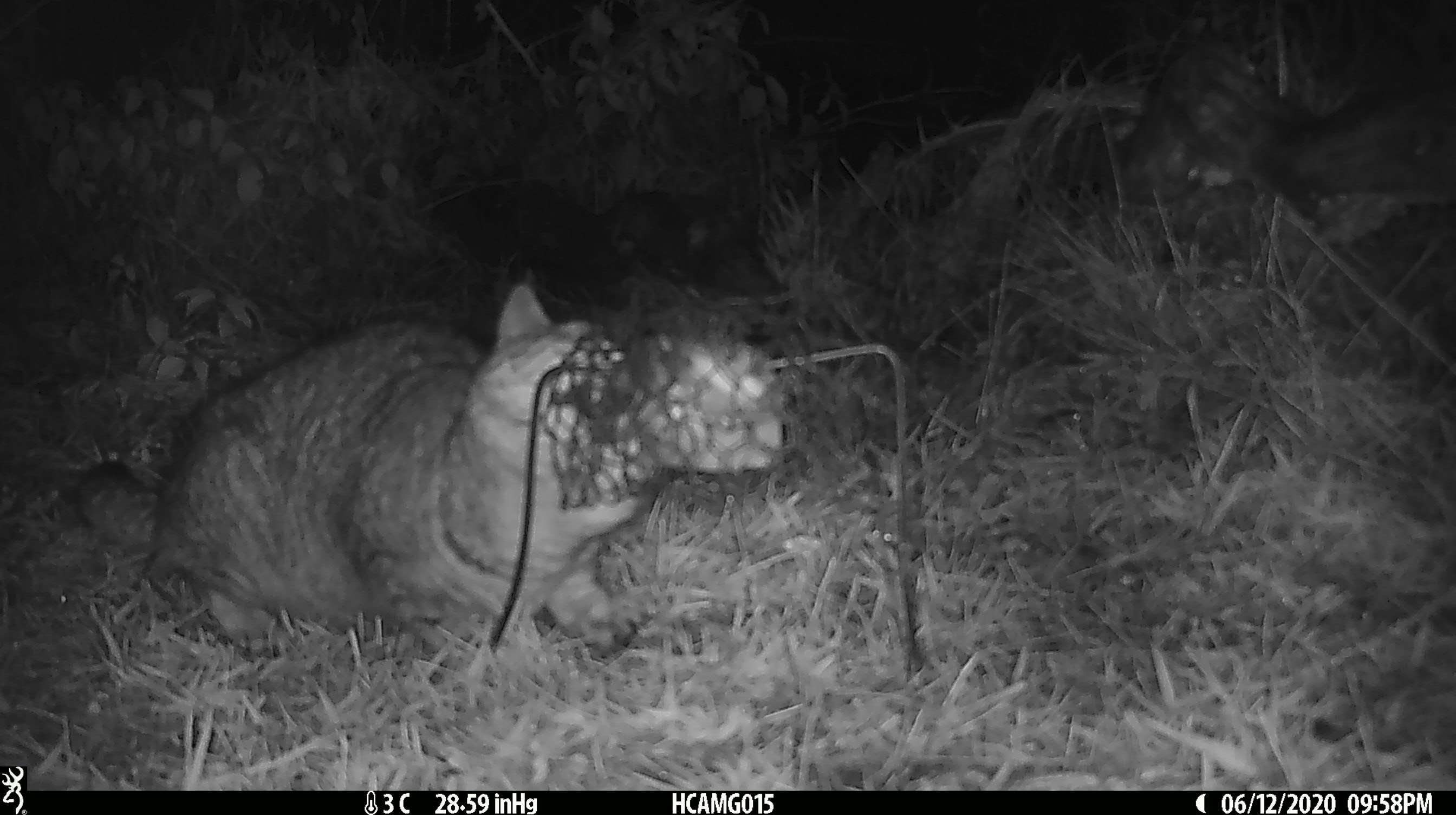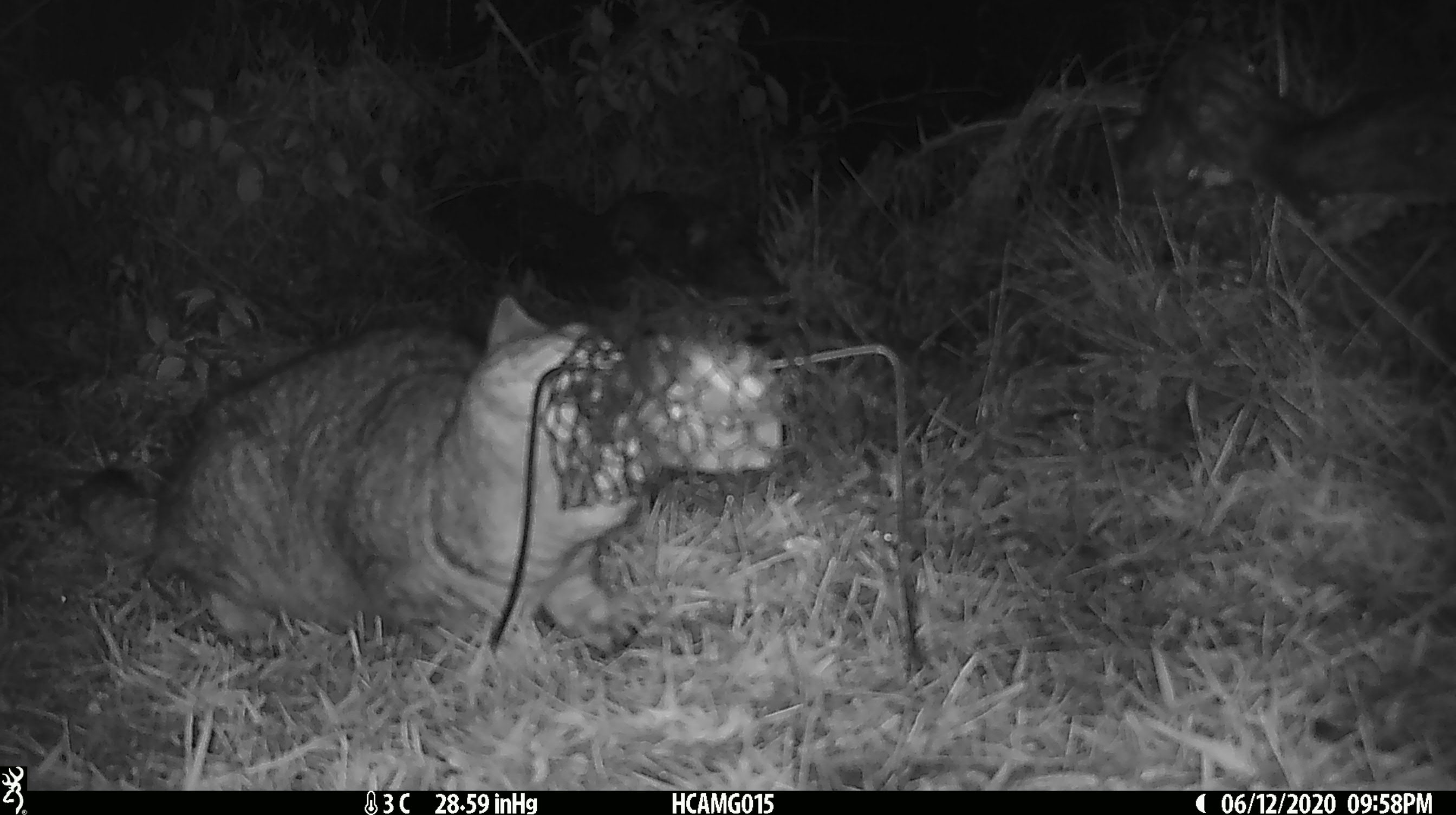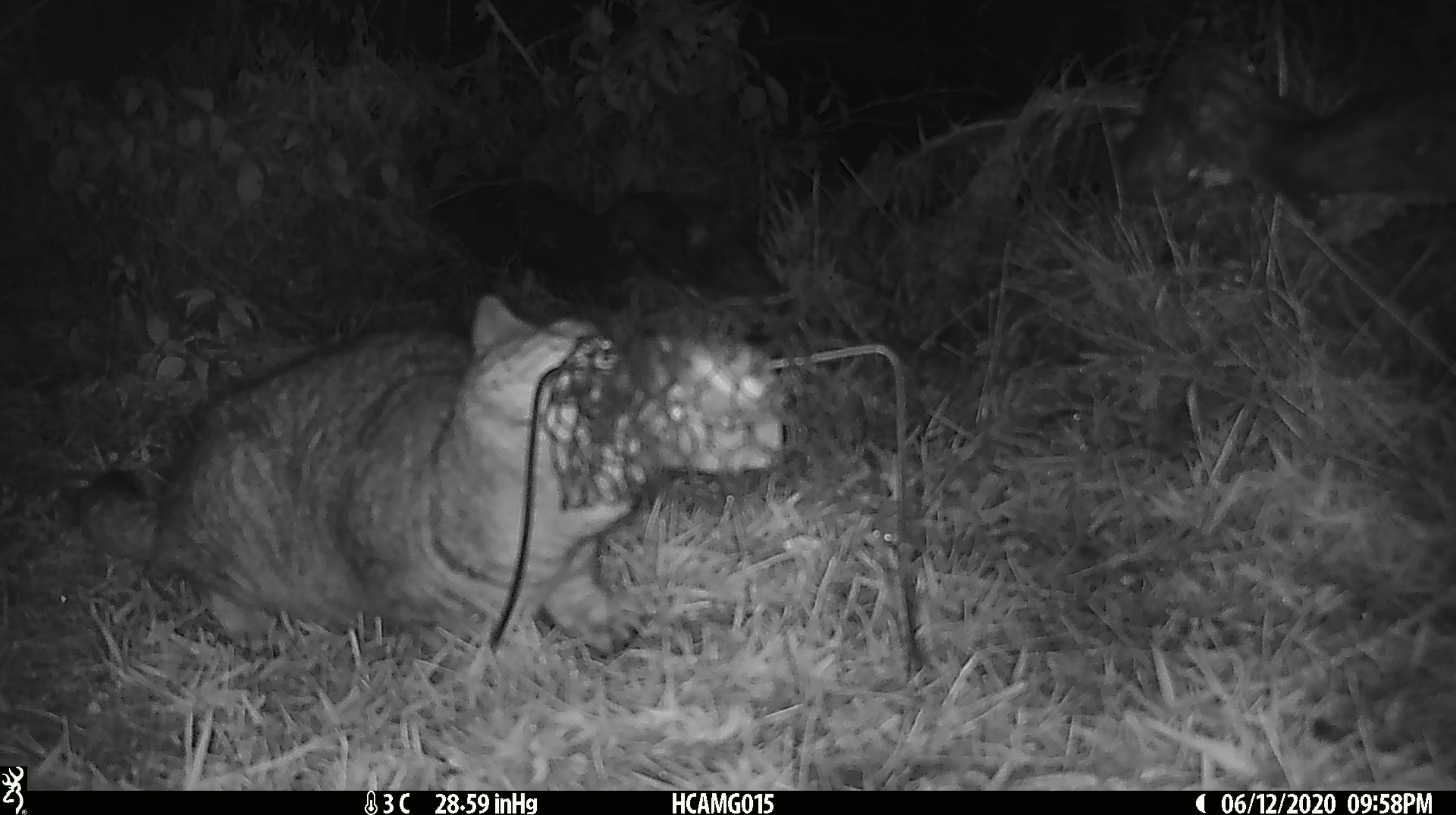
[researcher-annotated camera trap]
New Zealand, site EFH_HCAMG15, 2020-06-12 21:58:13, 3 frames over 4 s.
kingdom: Animalia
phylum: Chordata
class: Mammalia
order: Carnivora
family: Felidae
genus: Felis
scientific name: Felis catus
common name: domestic cat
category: cat